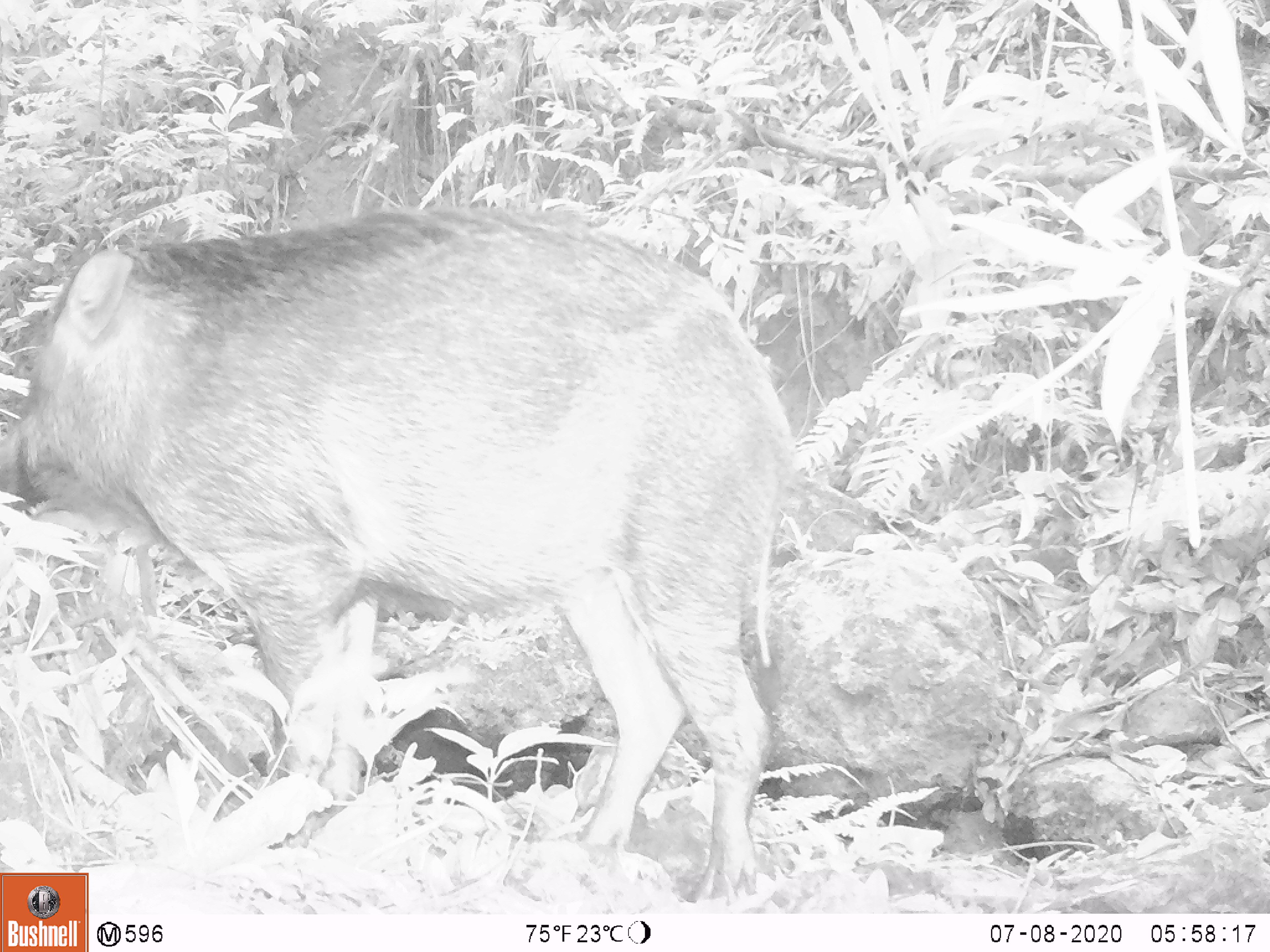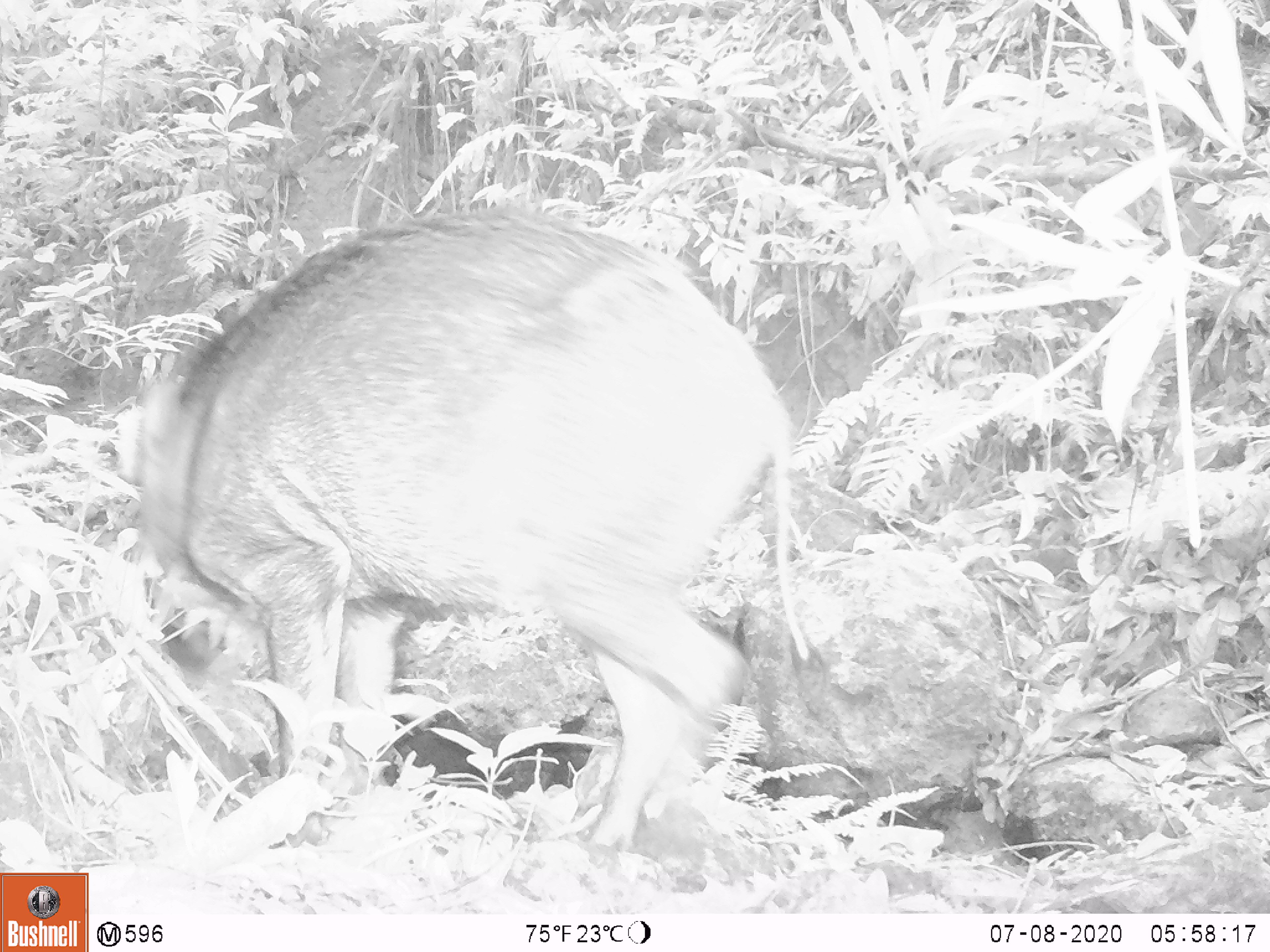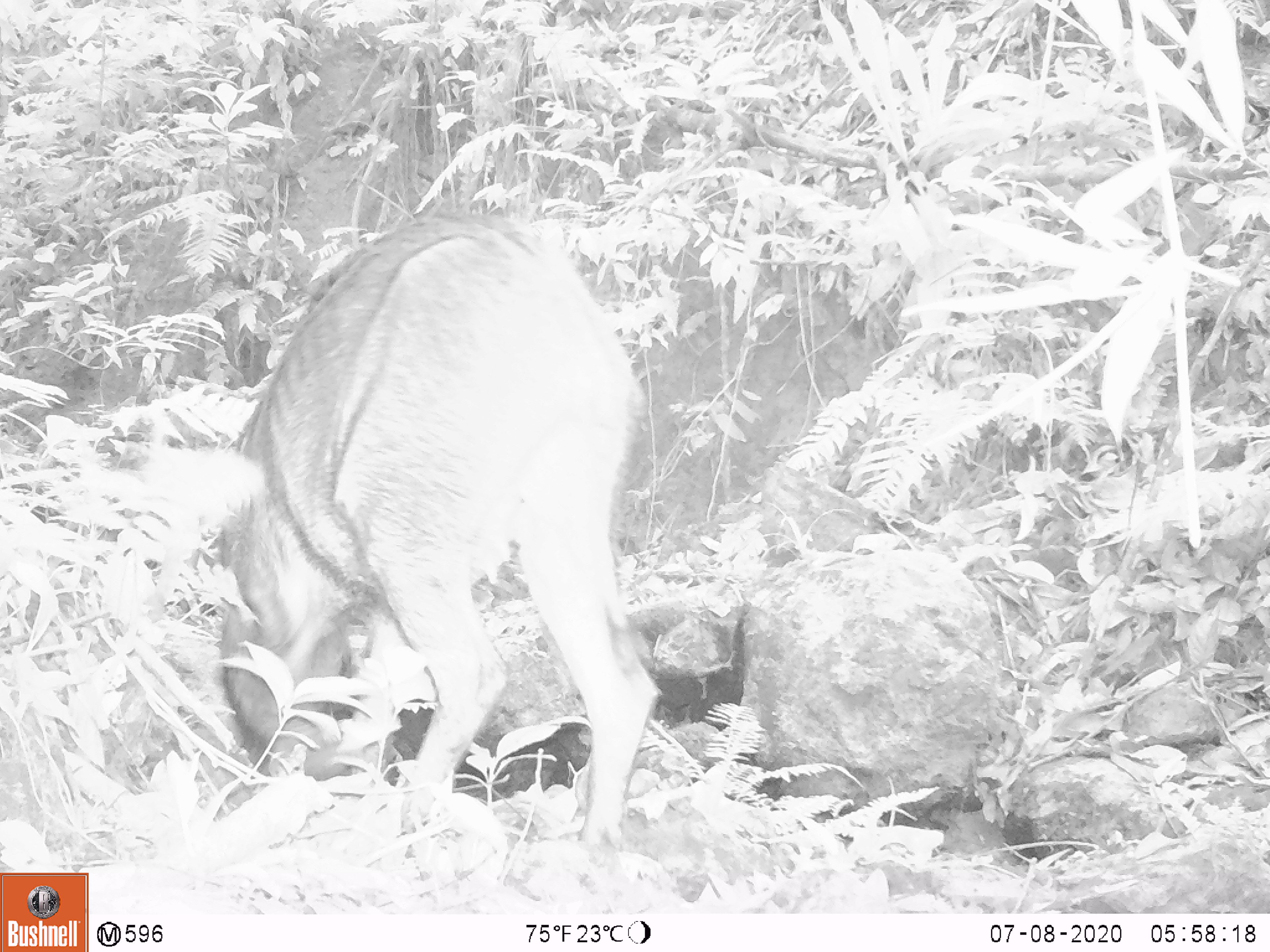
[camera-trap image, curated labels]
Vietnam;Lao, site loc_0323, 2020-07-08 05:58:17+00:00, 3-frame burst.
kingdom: Animalia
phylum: Chordata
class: Mammalia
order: Artiodactyla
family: Suidae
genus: Sus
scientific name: Sus scrofa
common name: eurasian wild pig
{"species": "eurasian wild pig (Sus scrofa)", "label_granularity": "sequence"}